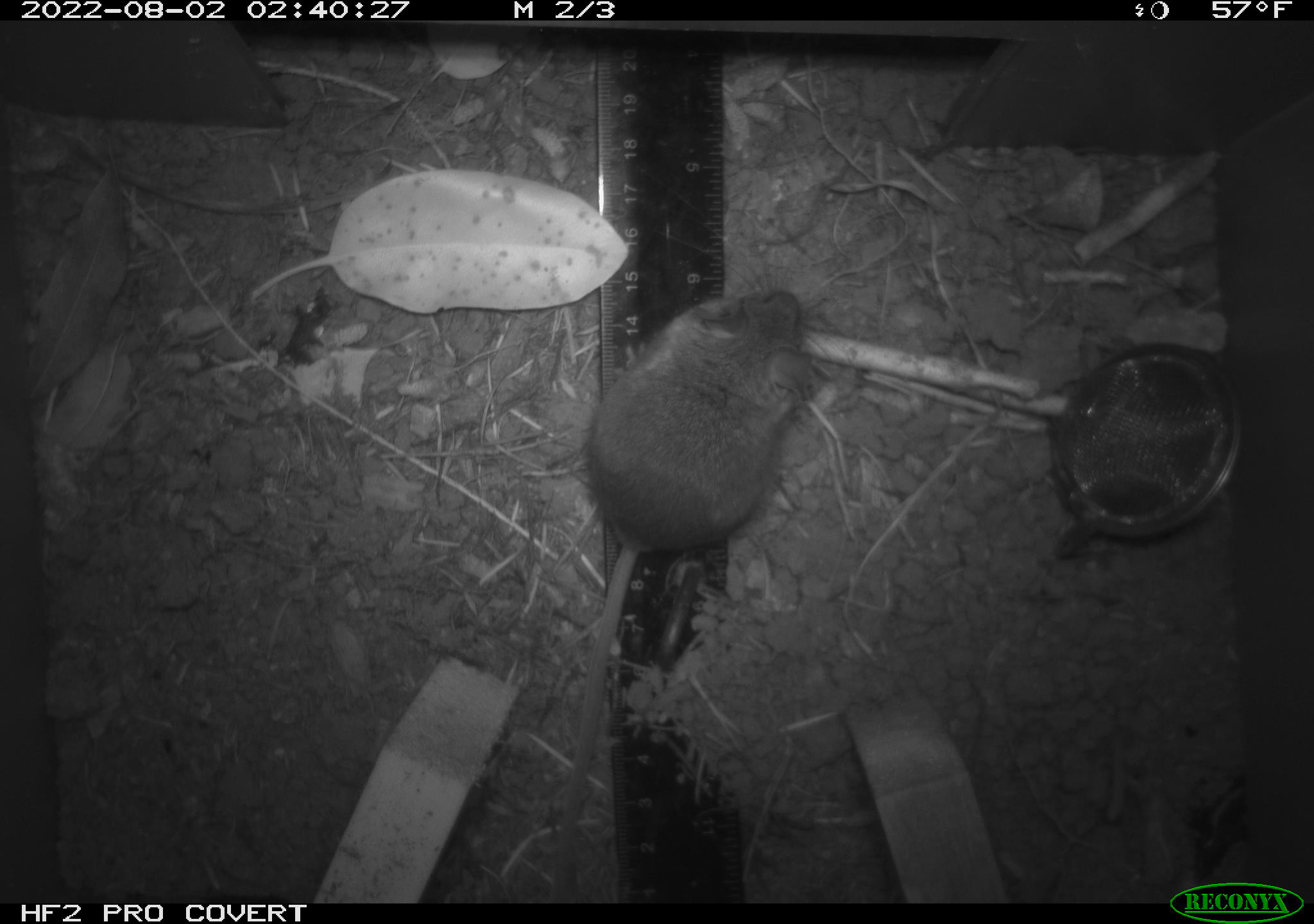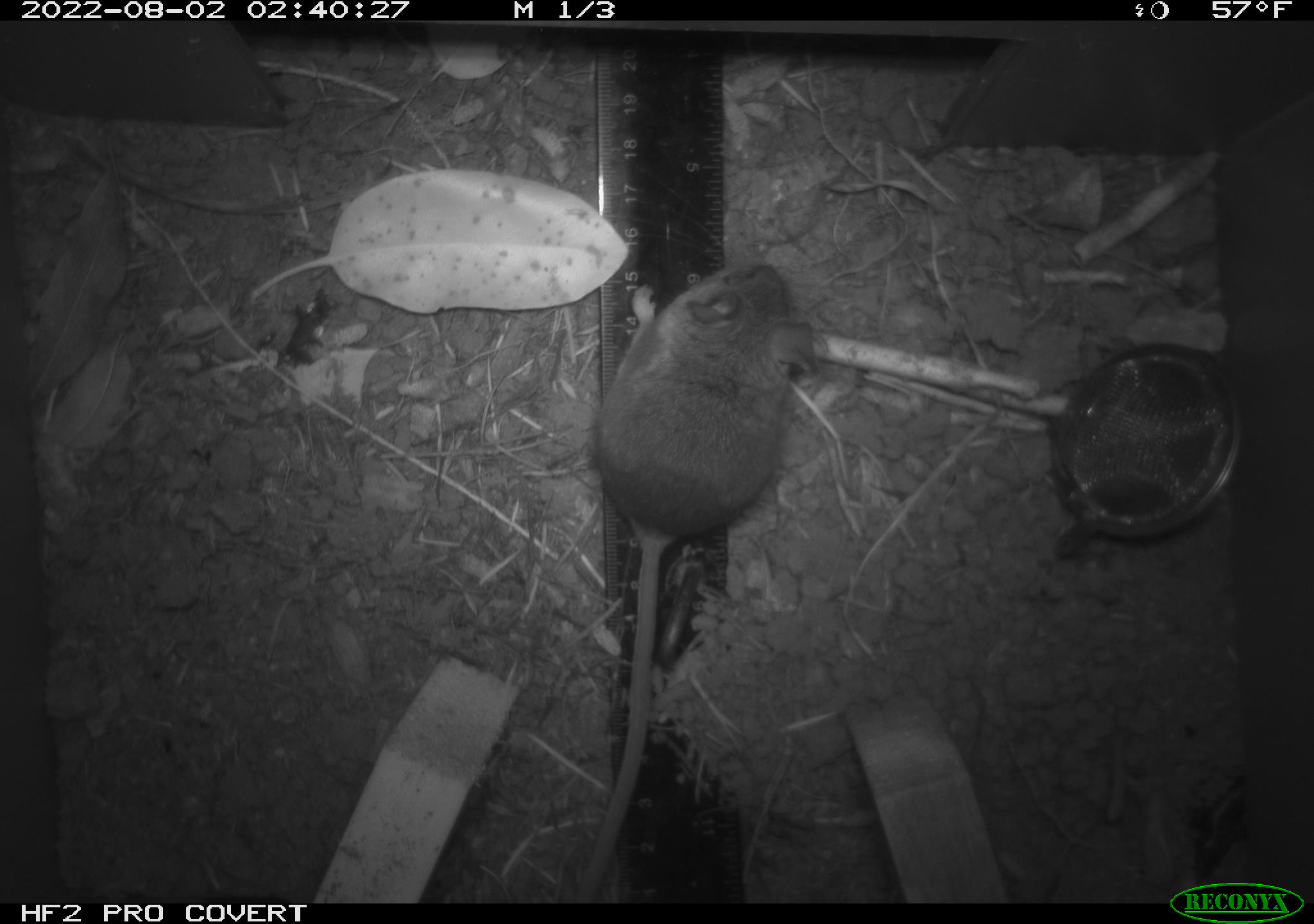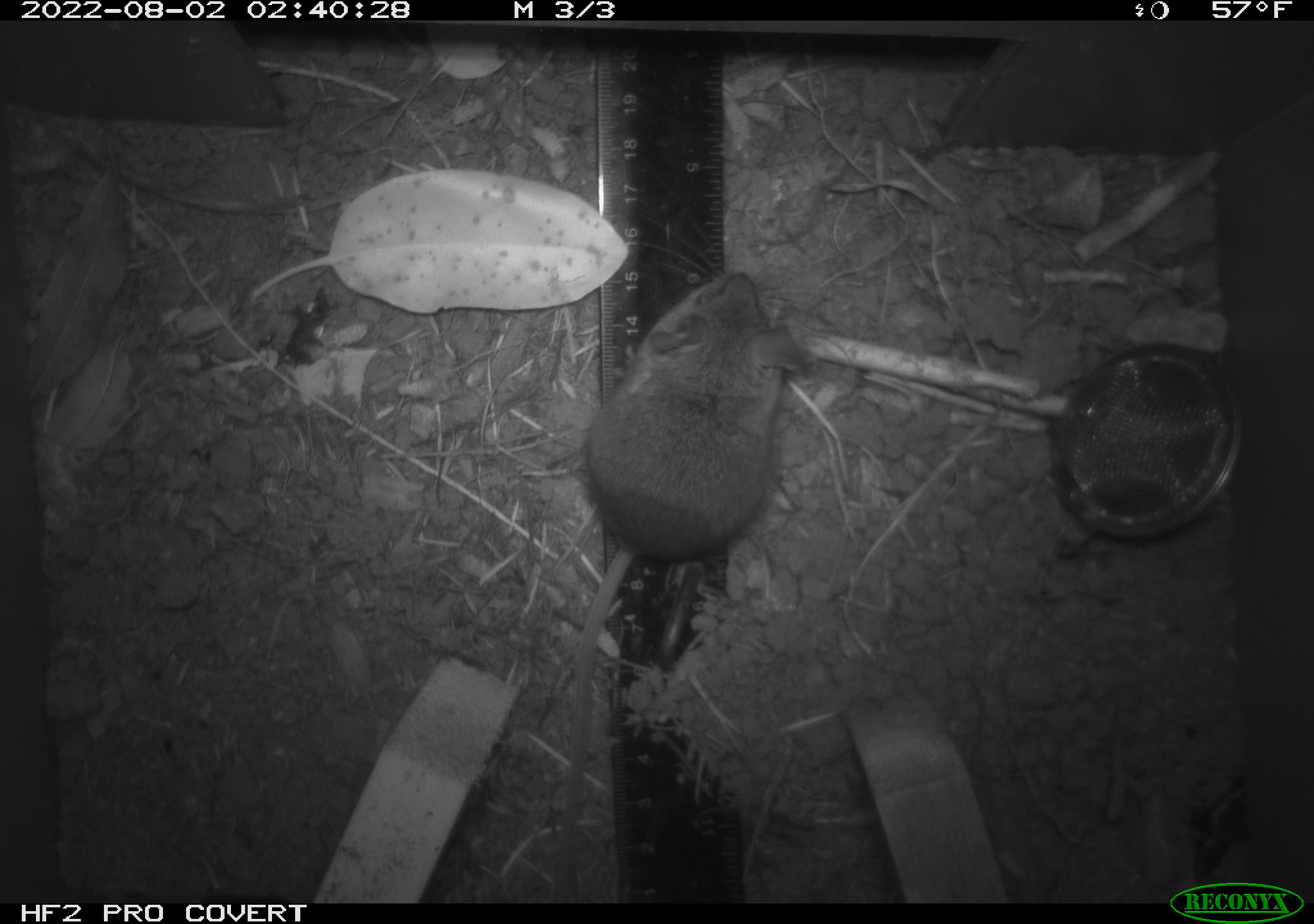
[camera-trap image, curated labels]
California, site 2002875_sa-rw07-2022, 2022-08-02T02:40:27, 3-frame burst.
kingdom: Animalia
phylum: Chordata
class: Mammalia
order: Rodentia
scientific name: Rodentia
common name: mouse species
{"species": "mouse species (Rodentia)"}